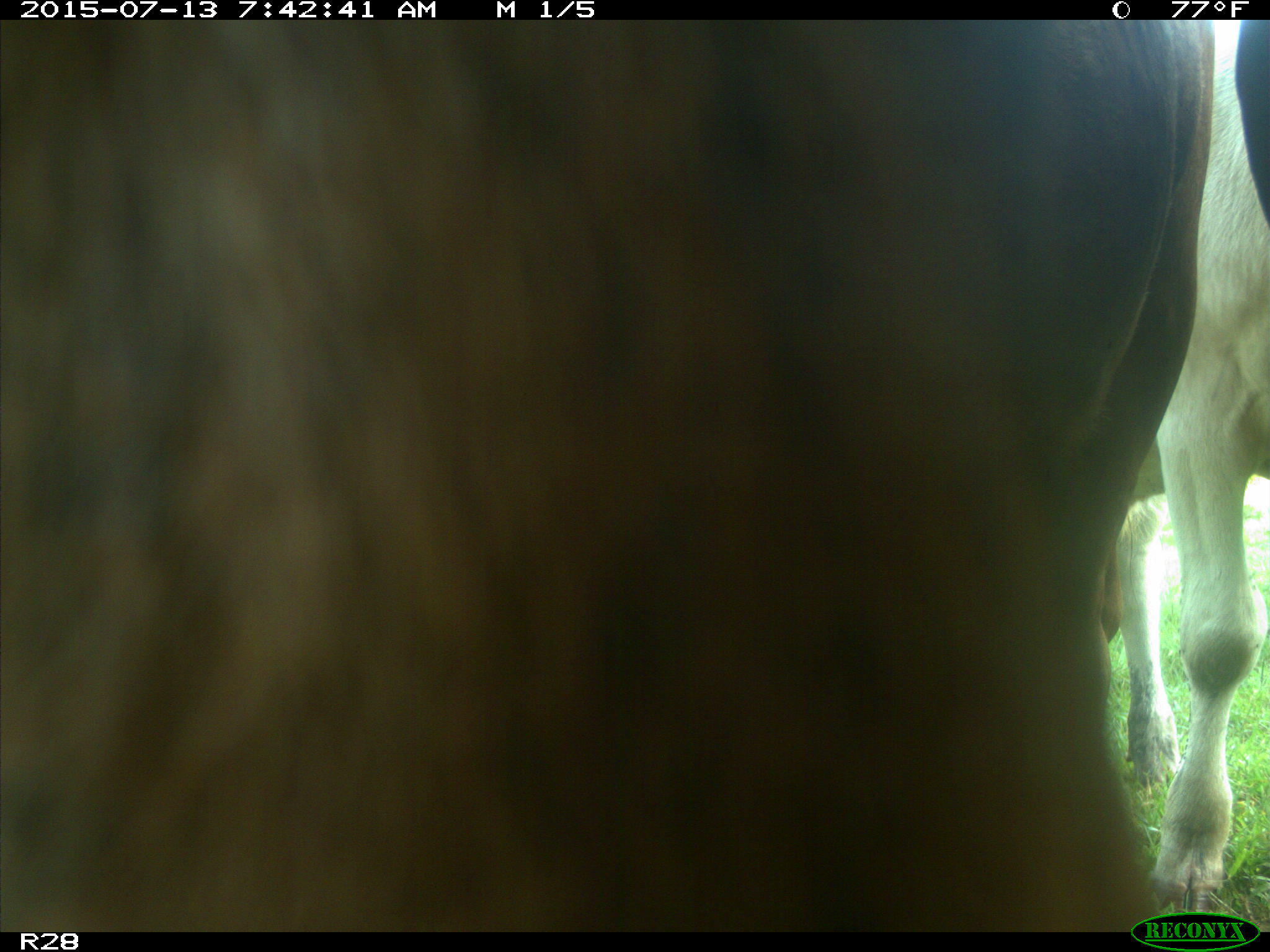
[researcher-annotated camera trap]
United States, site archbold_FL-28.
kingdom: Animalia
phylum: Chordata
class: Mammalia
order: Artiodactyla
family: Bovidae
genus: Bos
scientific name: Bos taurus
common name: domestic cow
Bos taurus (domestic cow).